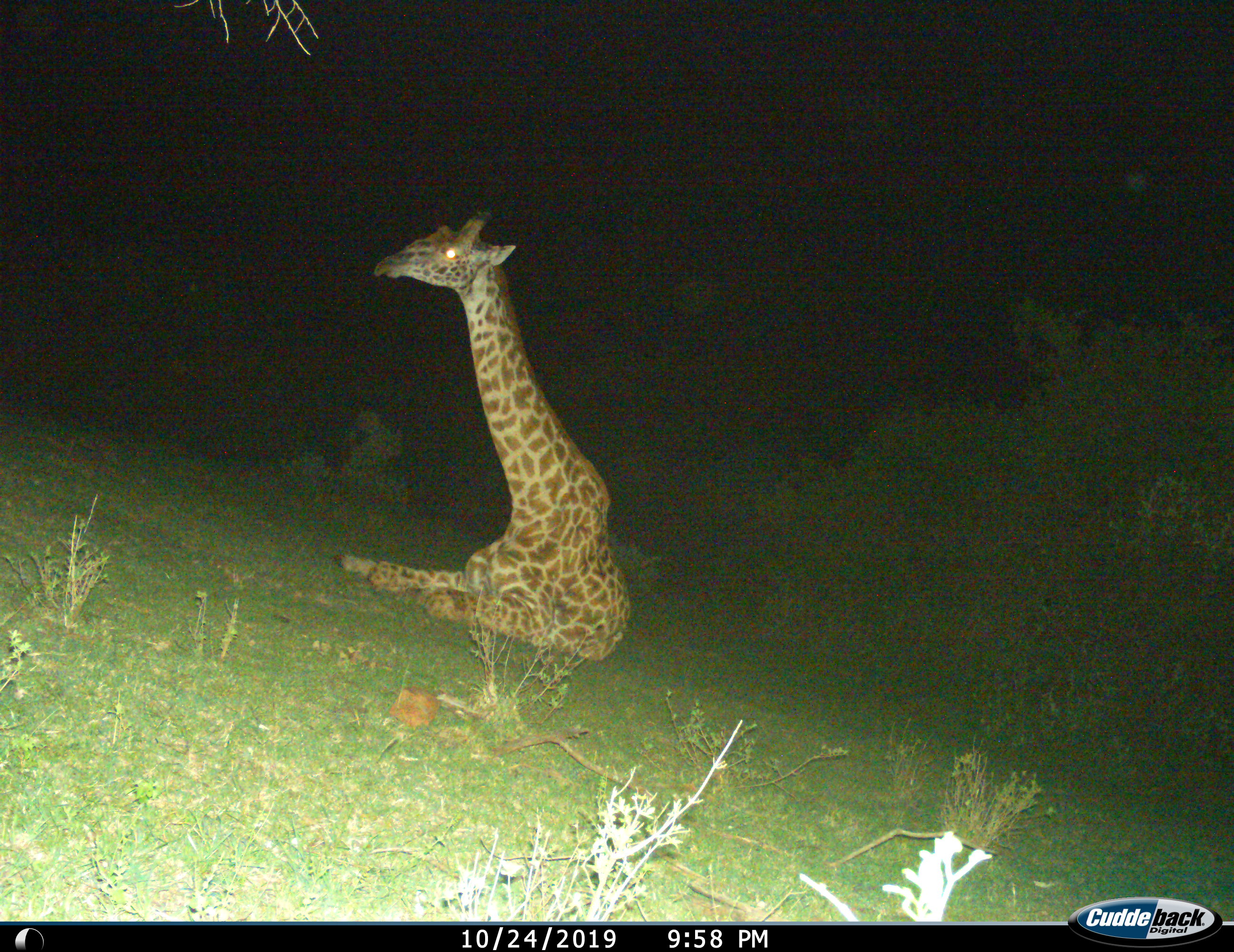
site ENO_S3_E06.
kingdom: Animalia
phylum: Chordata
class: Mammalia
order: Artiodactyla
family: Giraffidae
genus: Giraffa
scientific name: Giraffa camelopardalis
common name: giraffe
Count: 1.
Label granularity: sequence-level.